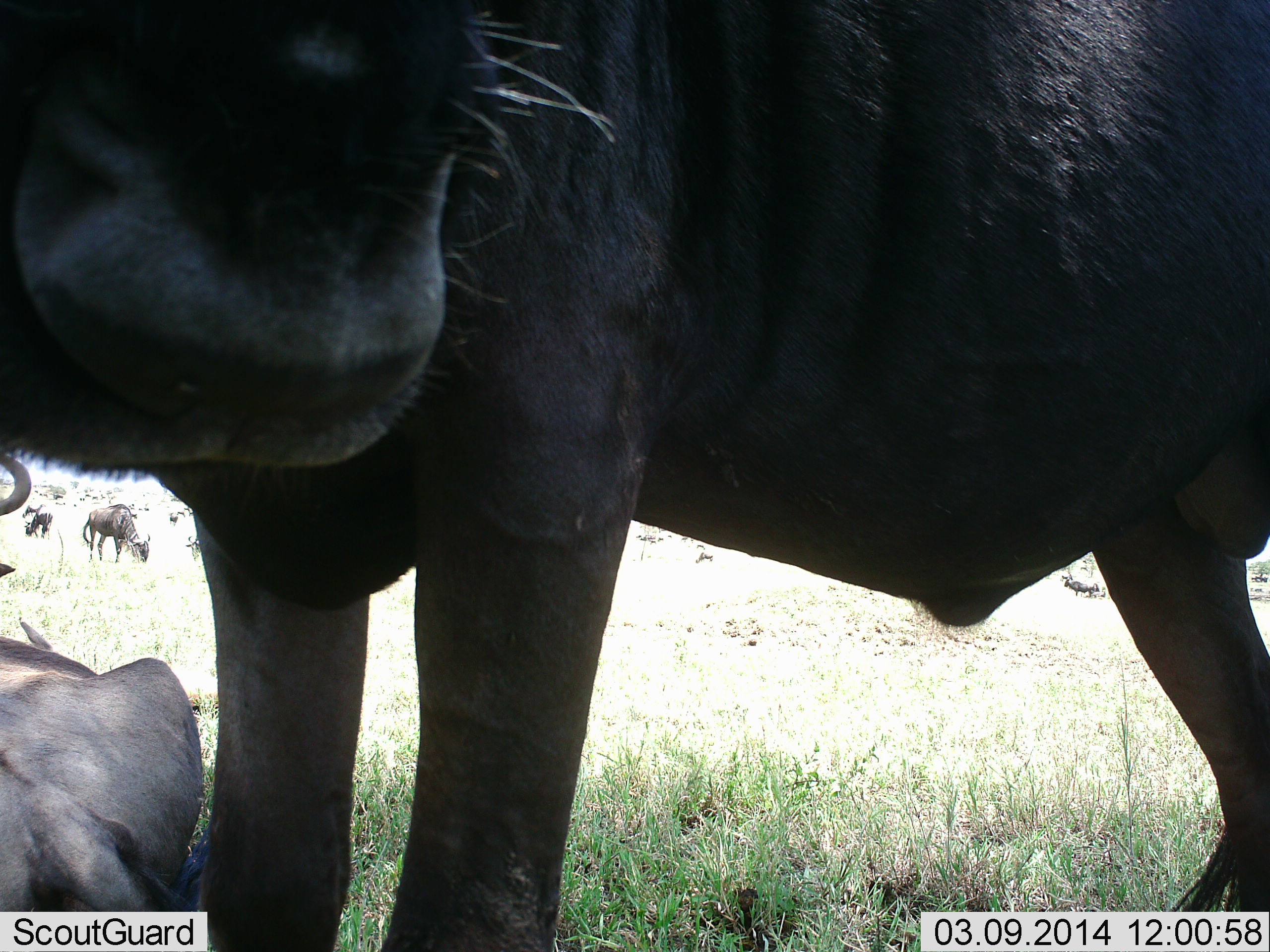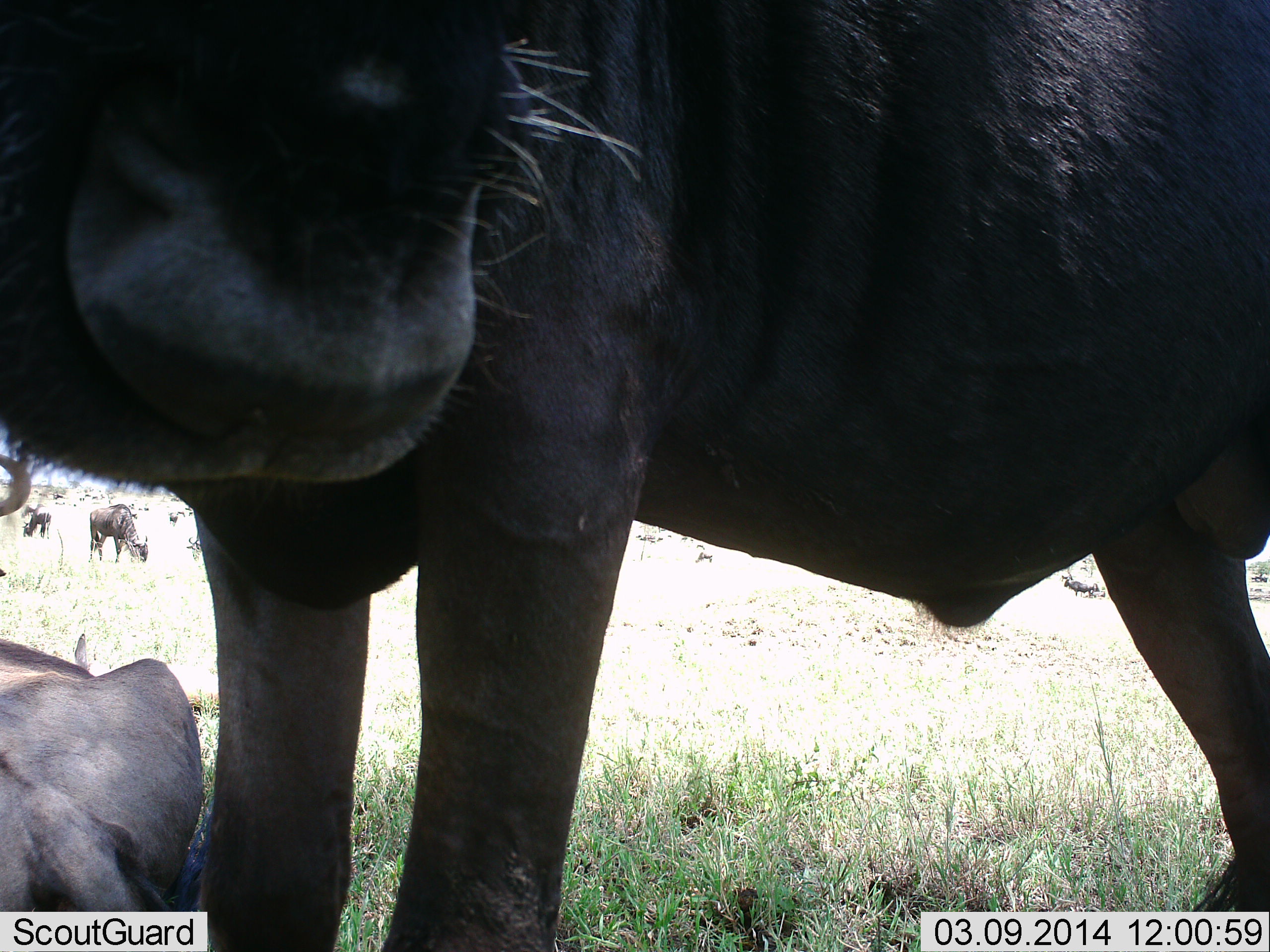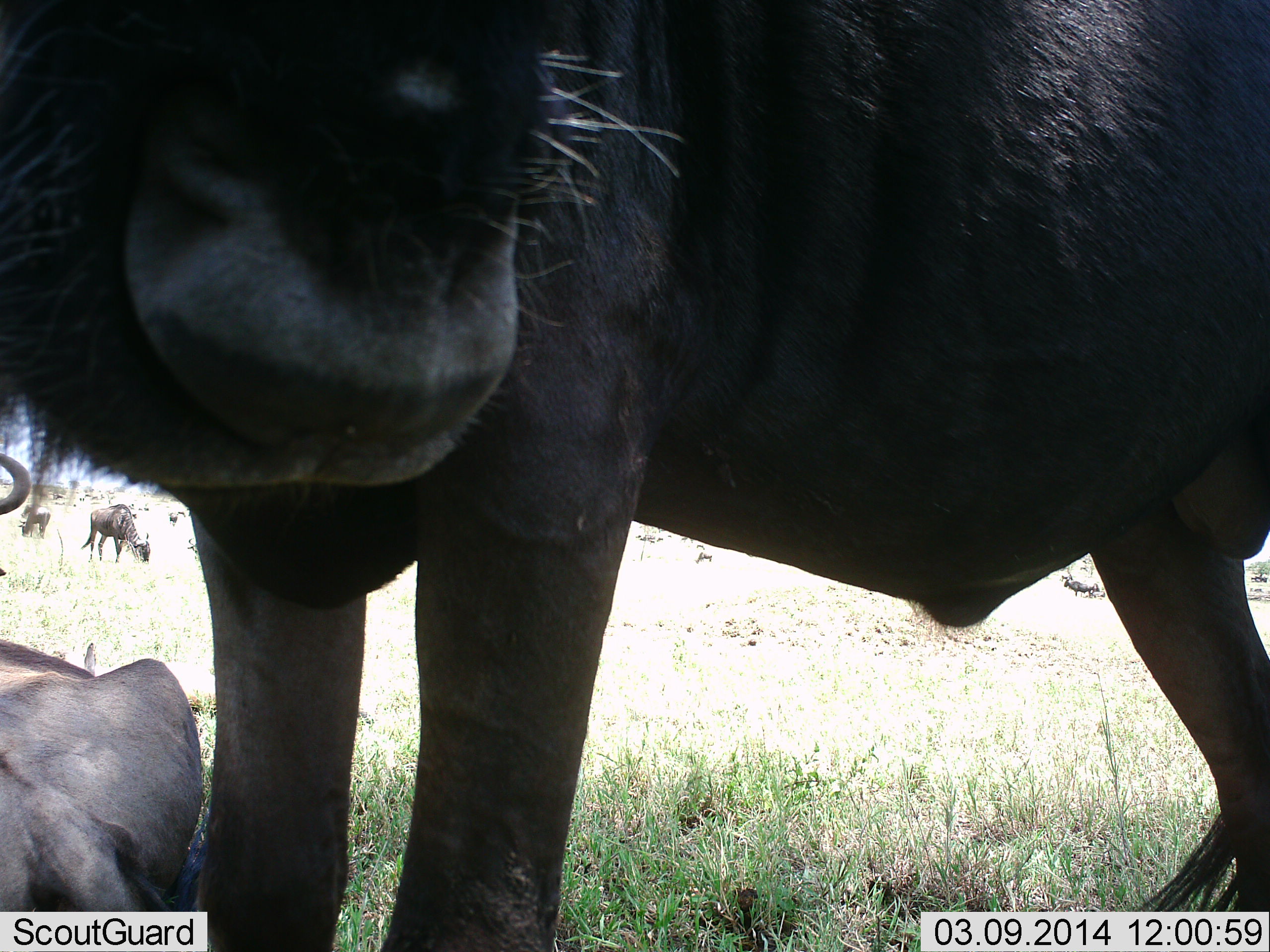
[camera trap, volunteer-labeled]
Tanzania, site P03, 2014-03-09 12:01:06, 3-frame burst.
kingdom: Animalia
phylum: Chordata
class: Mammalia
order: Artiodactyla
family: Bovidae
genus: Connochaetes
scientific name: Connochaetes taurinus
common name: blue wildebeest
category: wildebeest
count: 4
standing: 80%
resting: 100%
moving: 0%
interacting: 0%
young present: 10%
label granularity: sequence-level